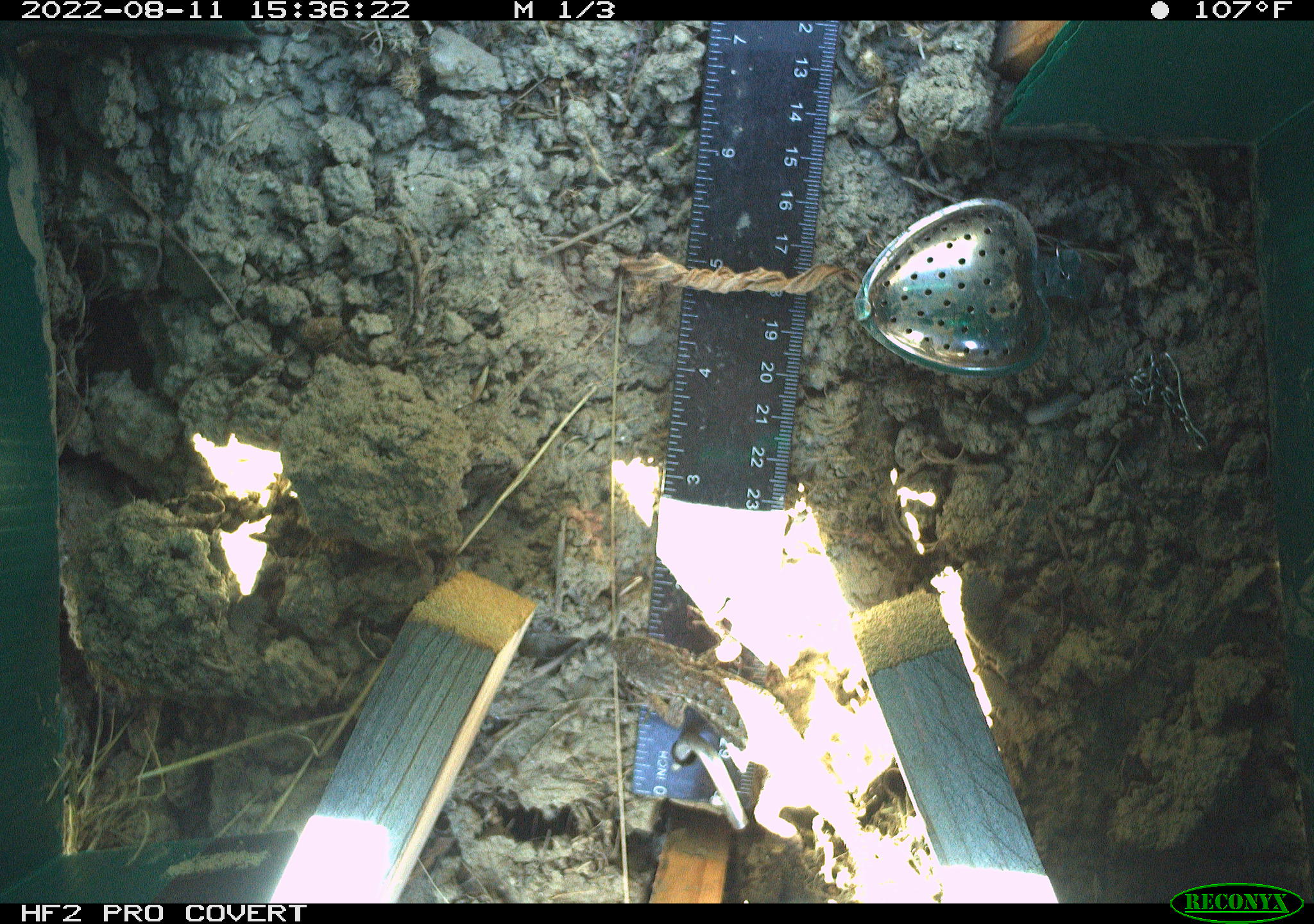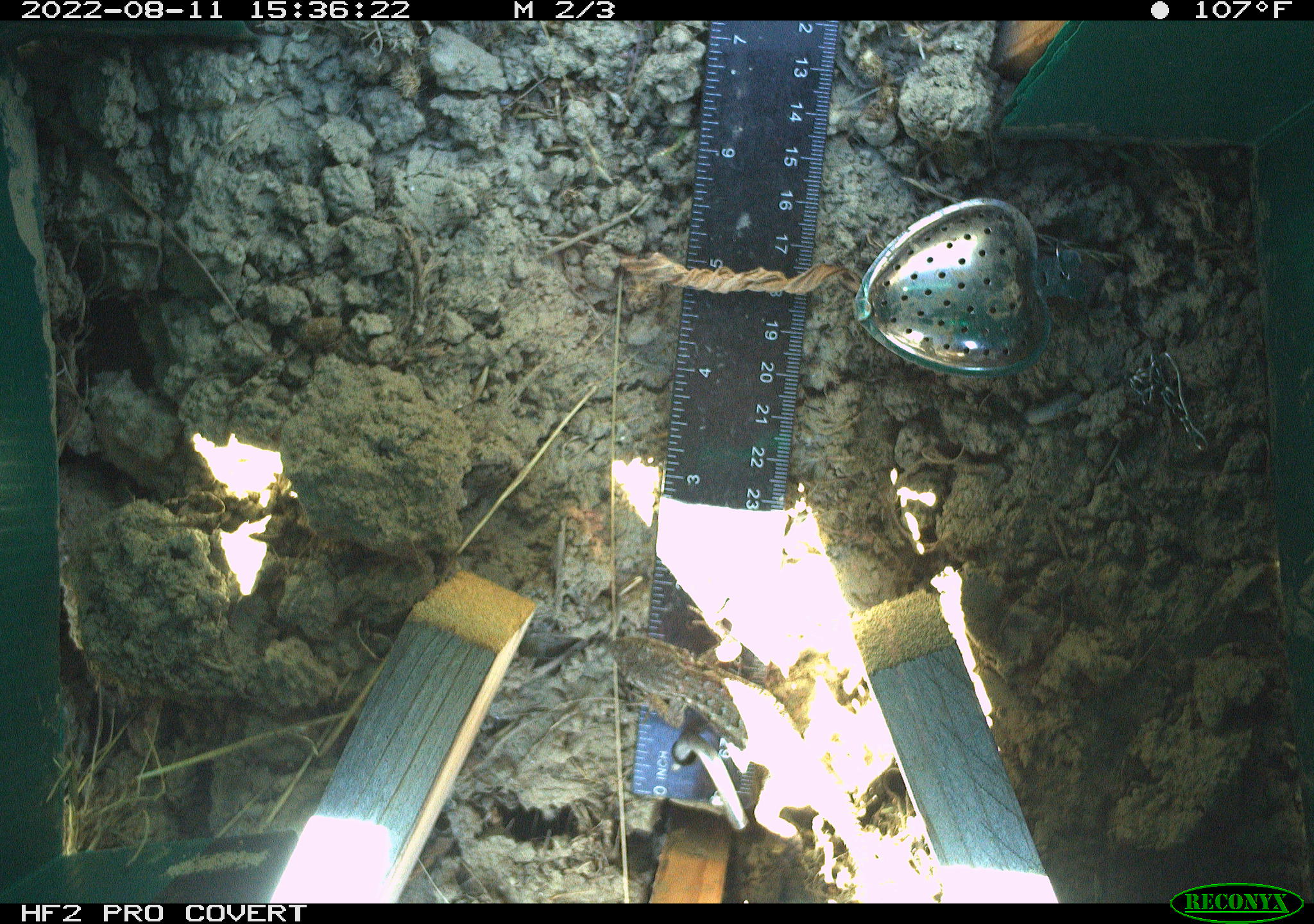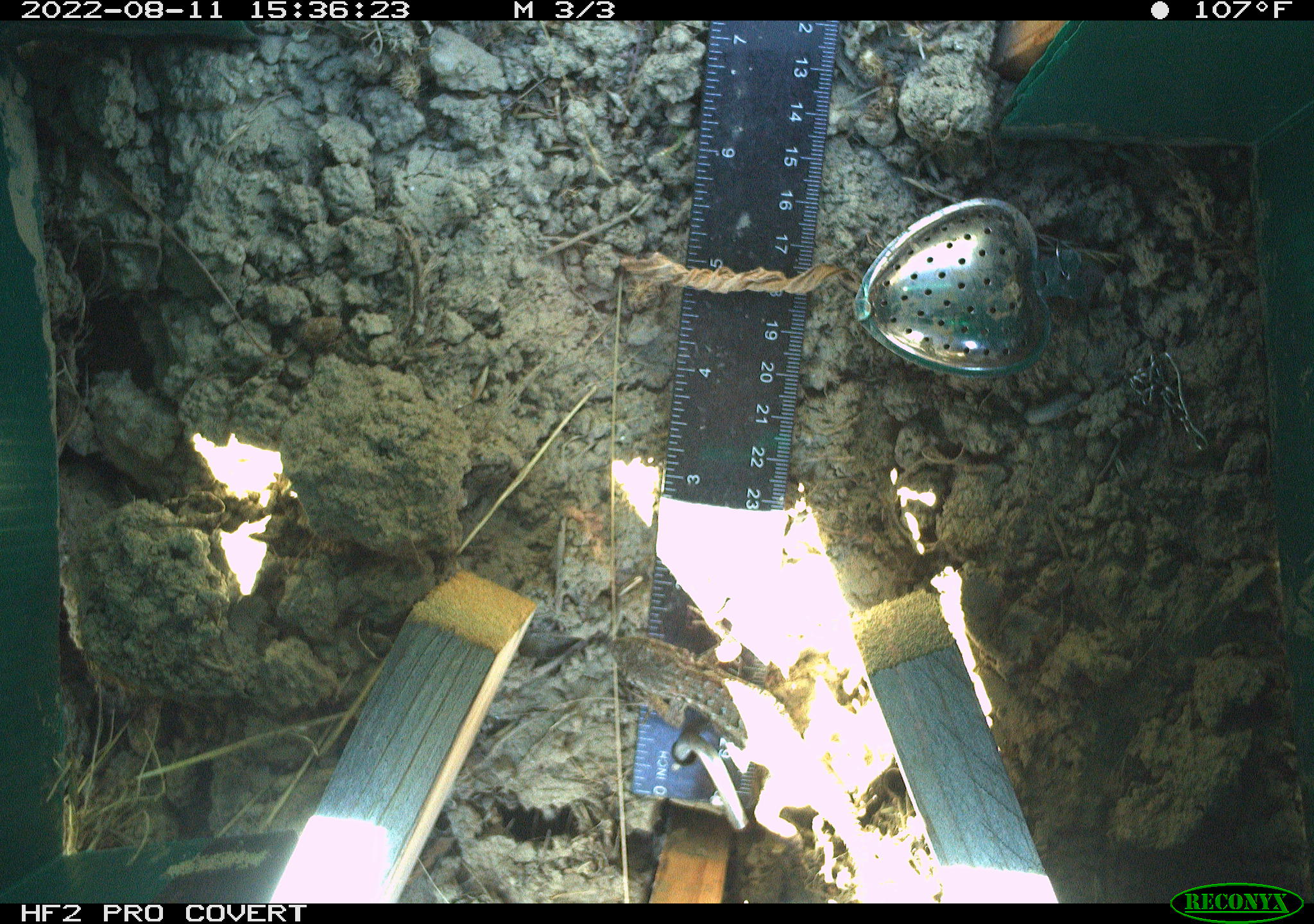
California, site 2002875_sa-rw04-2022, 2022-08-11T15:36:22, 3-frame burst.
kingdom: Animalia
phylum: Chordata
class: Reptilia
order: Squamata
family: Phrynosomatidae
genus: Sceloporus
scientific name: Sceloporus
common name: spiny lizards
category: sceloporus species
Sceloporus species (spiny lizards) (Sceloporus).